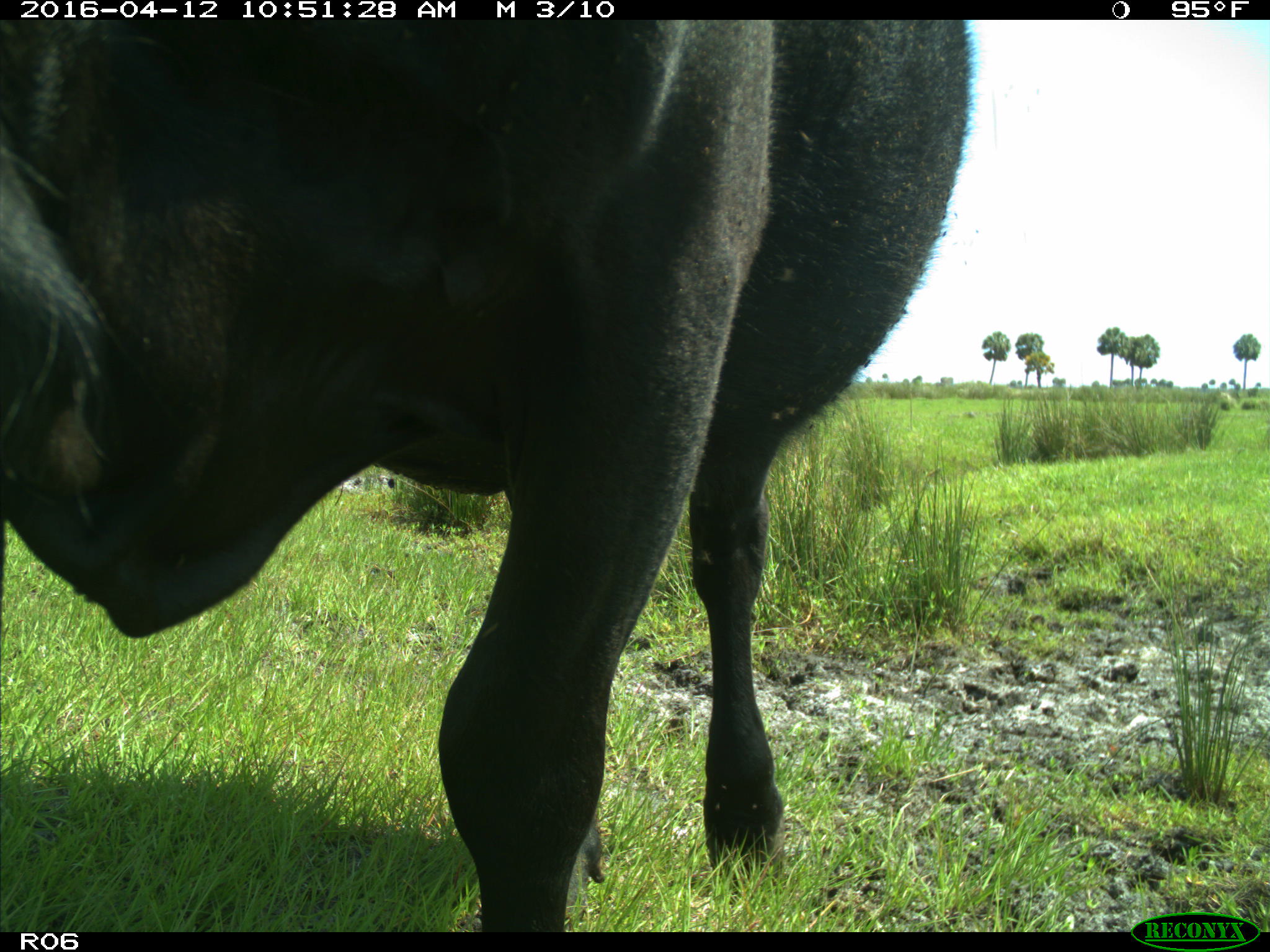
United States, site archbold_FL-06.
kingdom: Animalia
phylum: Chordata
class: Mammalia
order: Artiodactyla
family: Bovidae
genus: Bos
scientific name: Bos taurus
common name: domestic cow